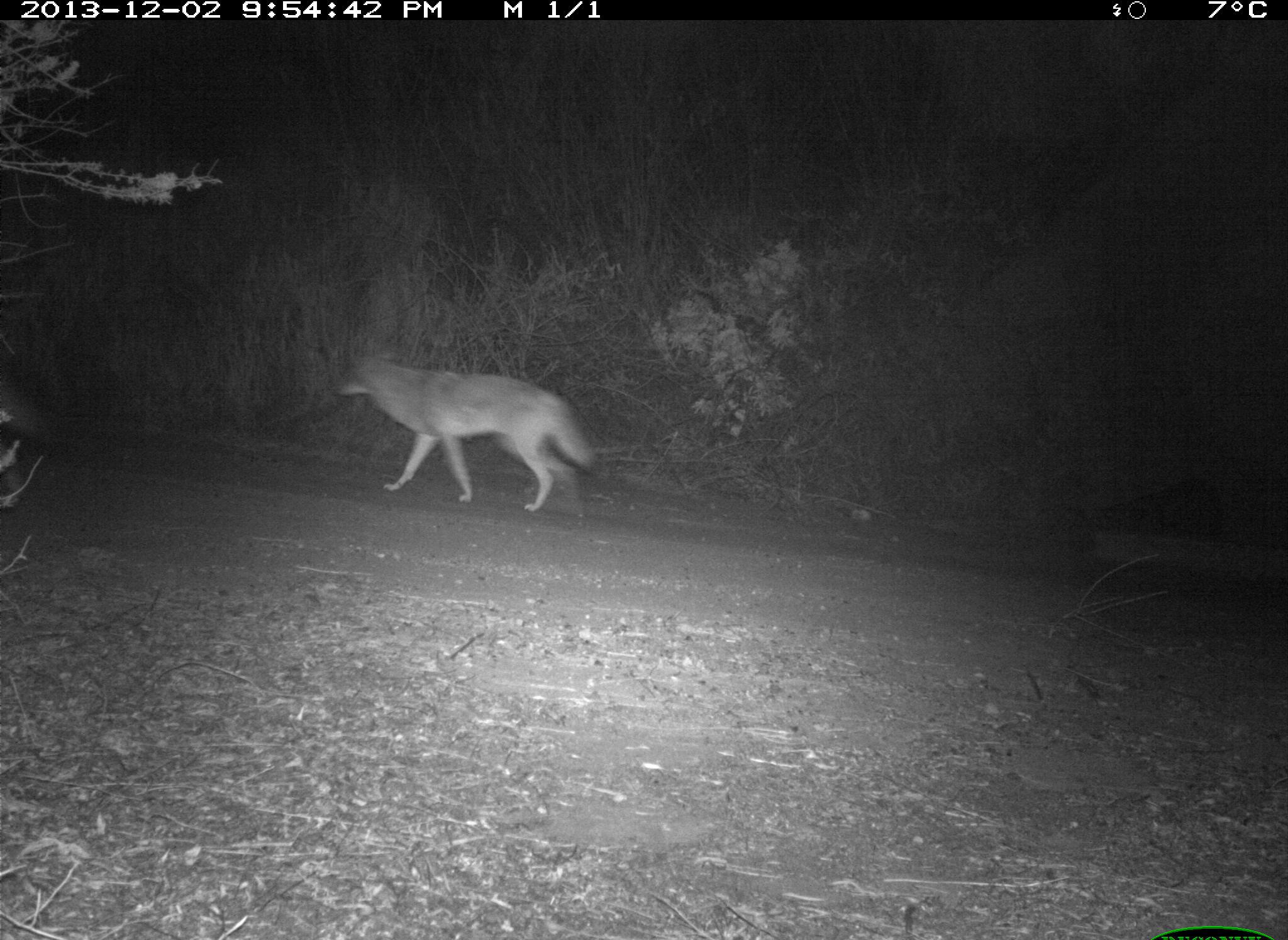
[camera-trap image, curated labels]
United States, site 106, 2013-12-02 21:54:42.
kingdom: Animalia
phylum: Chordata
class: Mammalia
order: Carnivora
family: Canidae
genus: Canis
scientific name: Canis latrans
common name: coyote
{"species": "coyote (Canis latrans)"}